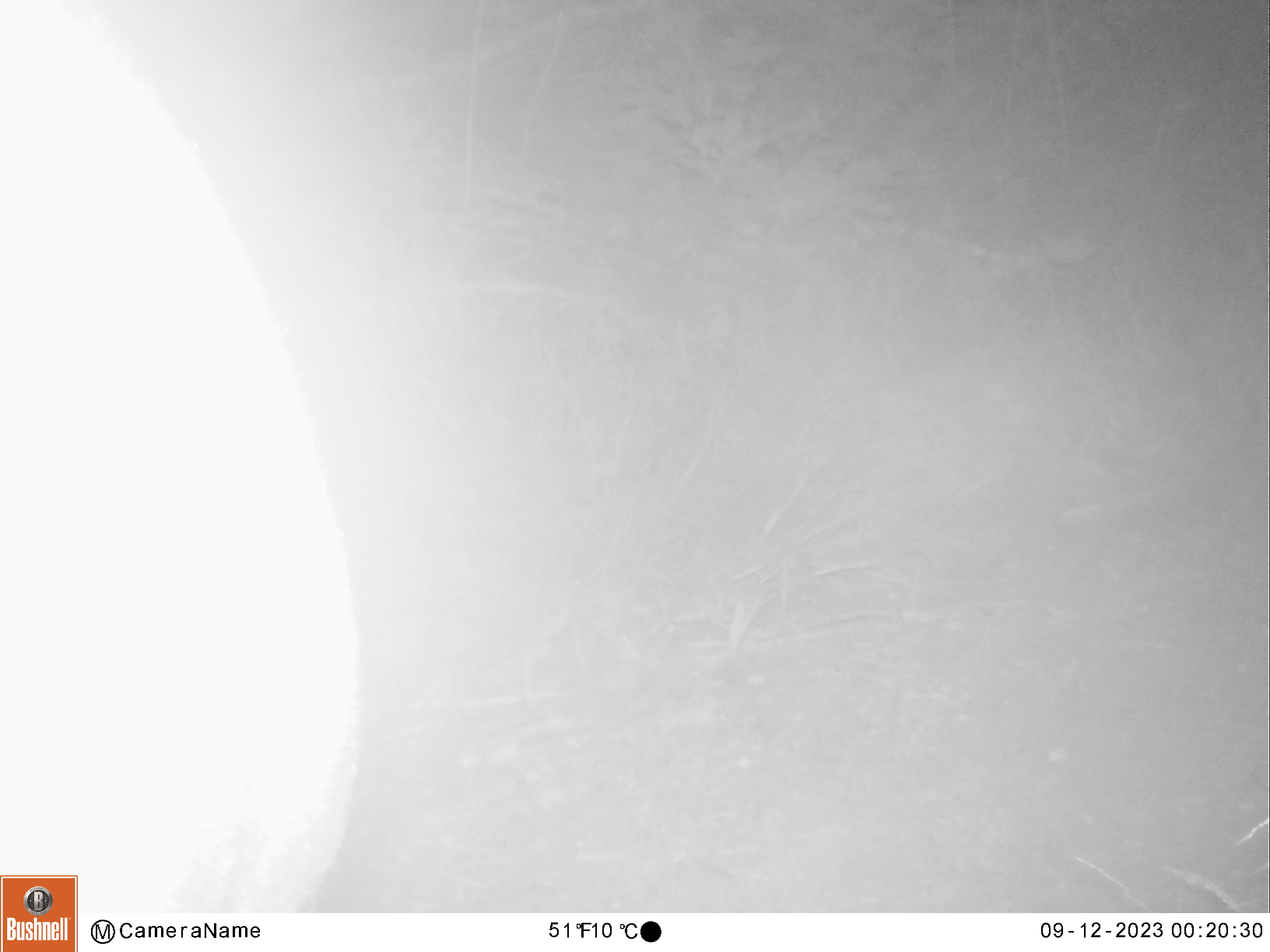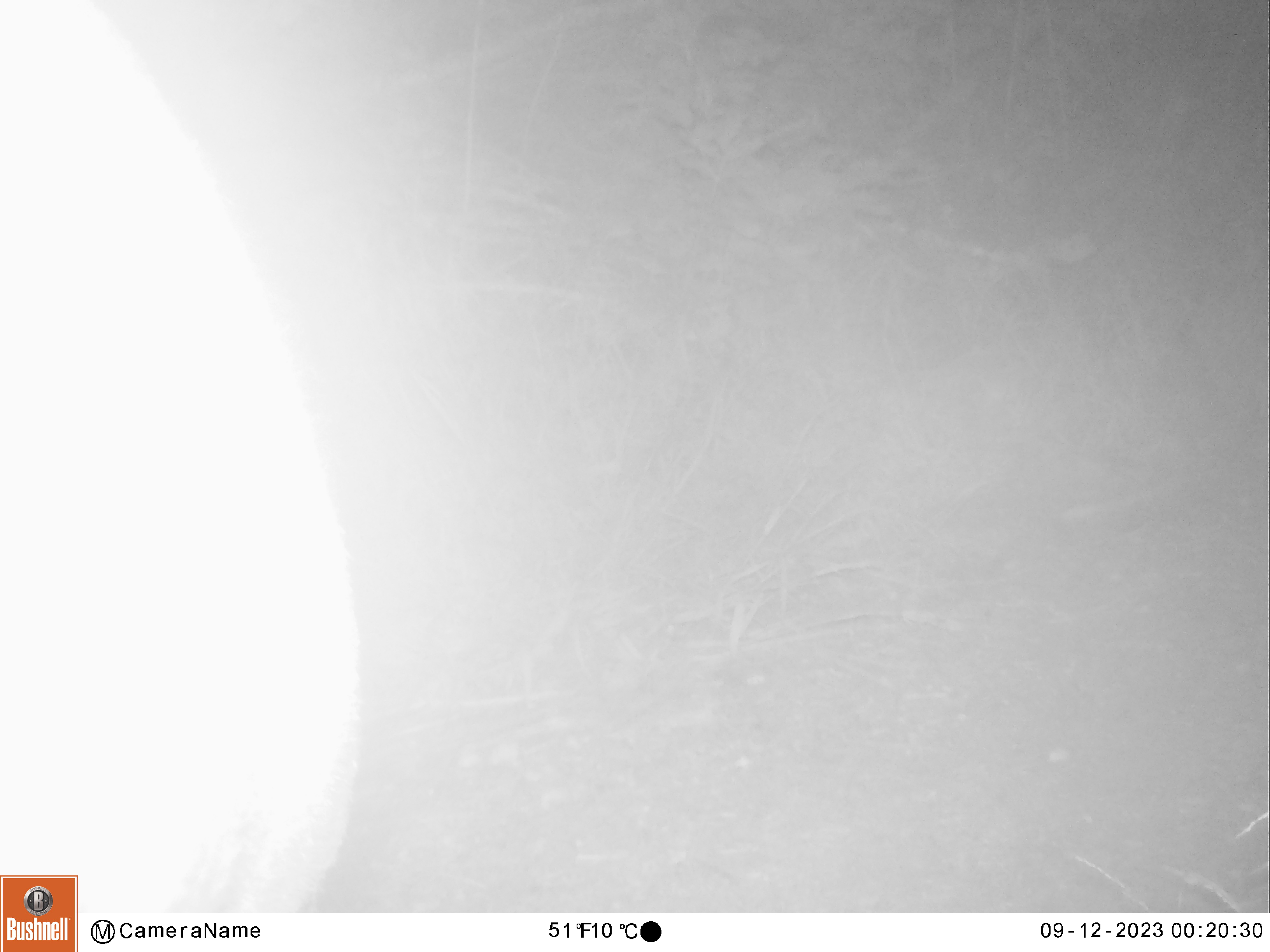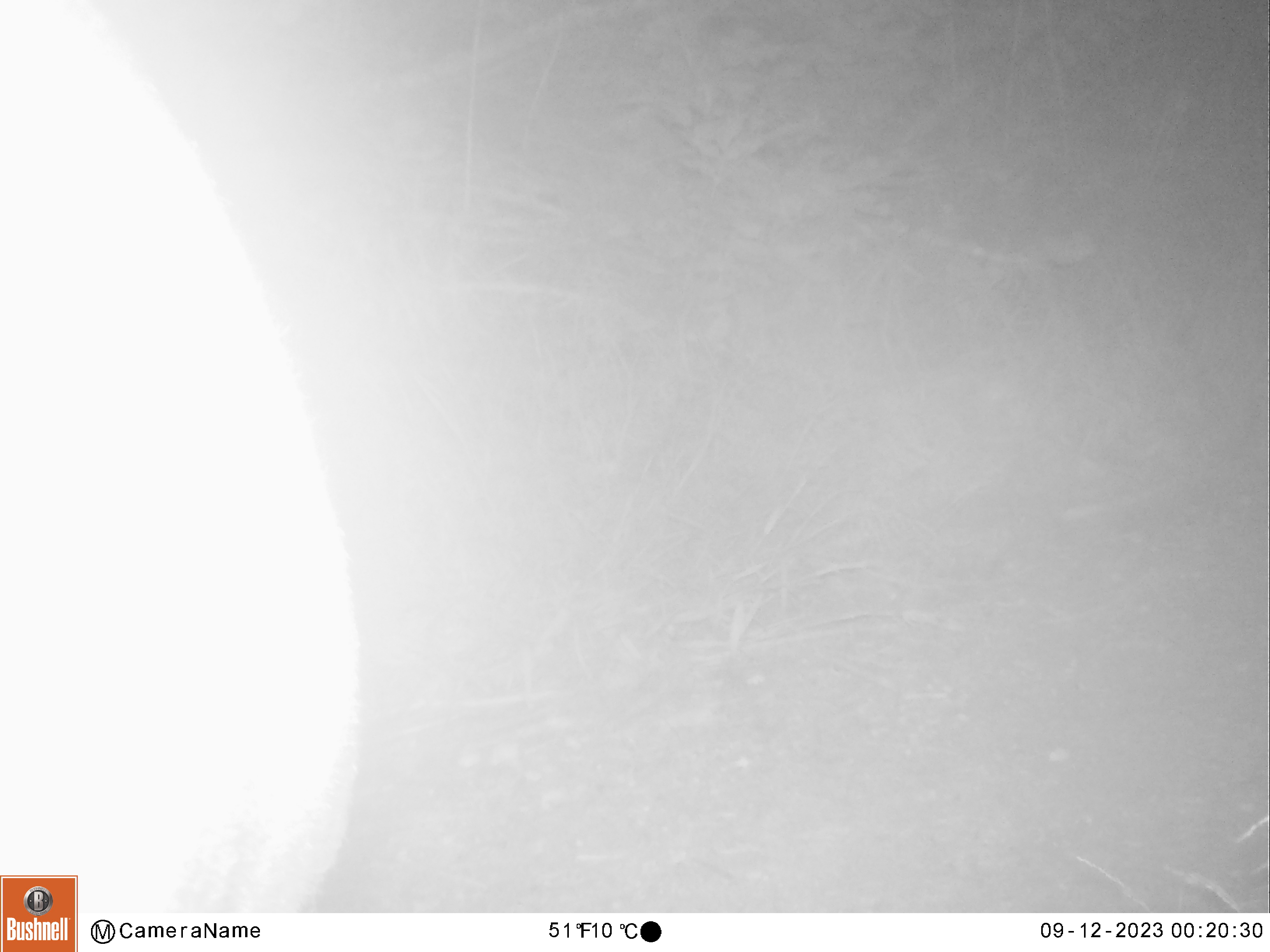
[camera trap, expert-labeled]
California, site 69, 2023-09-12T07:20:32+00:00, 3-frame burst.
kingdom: Animalia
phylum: Chordata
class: Mammalia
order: Artiodactyla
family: Cervidae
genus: Odocoileus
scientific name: Odocoileus hemionus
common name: mule deer